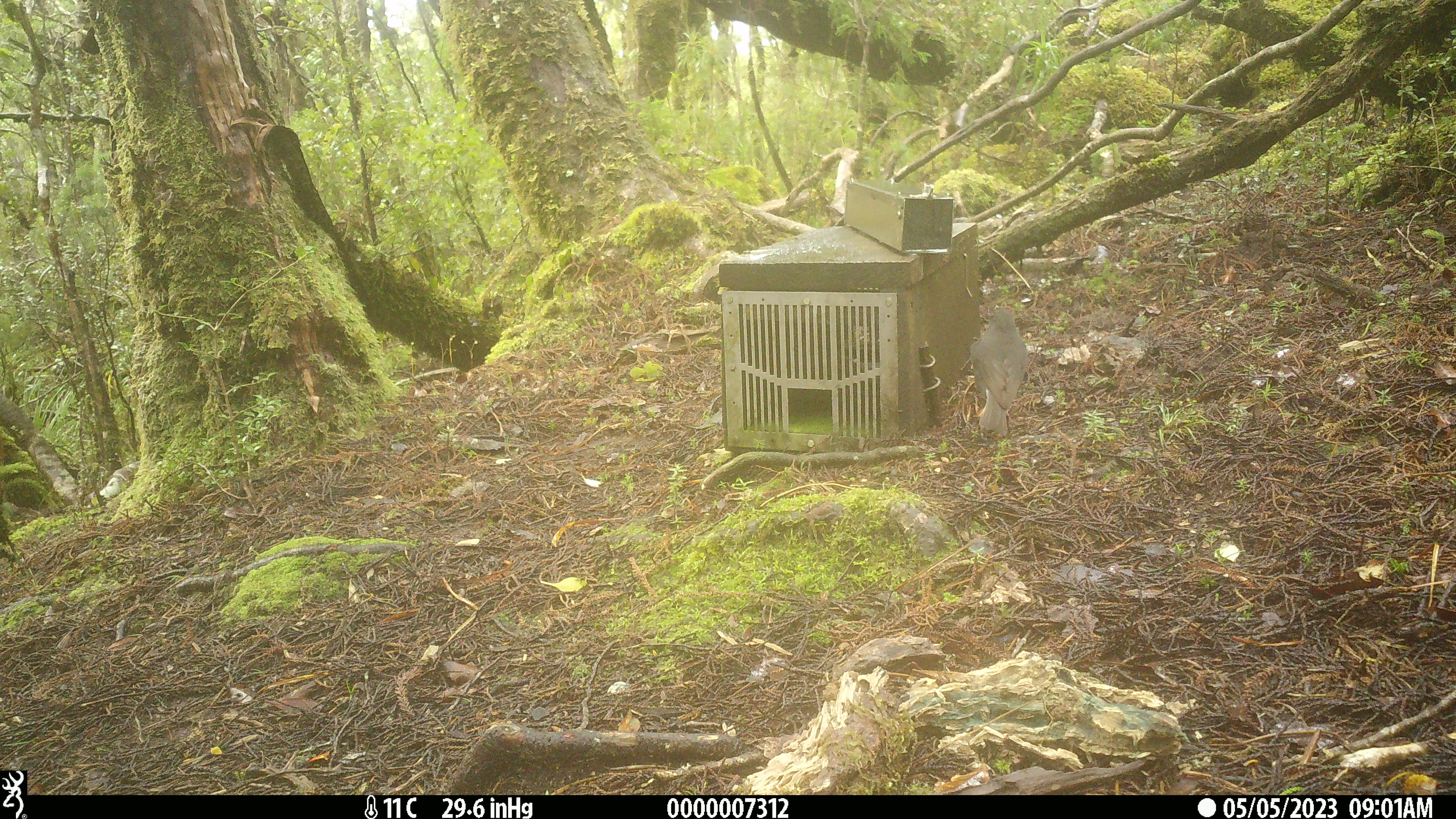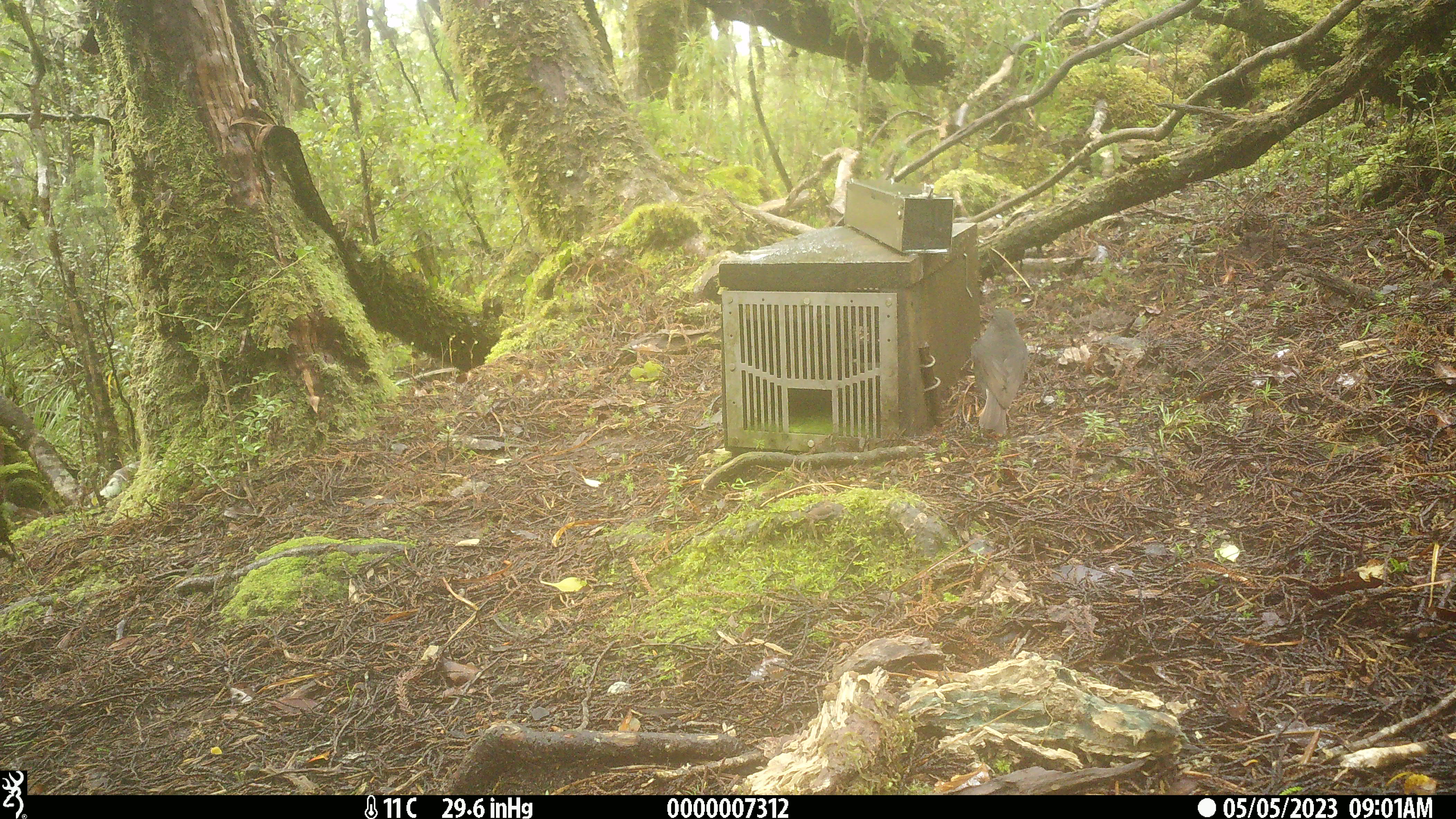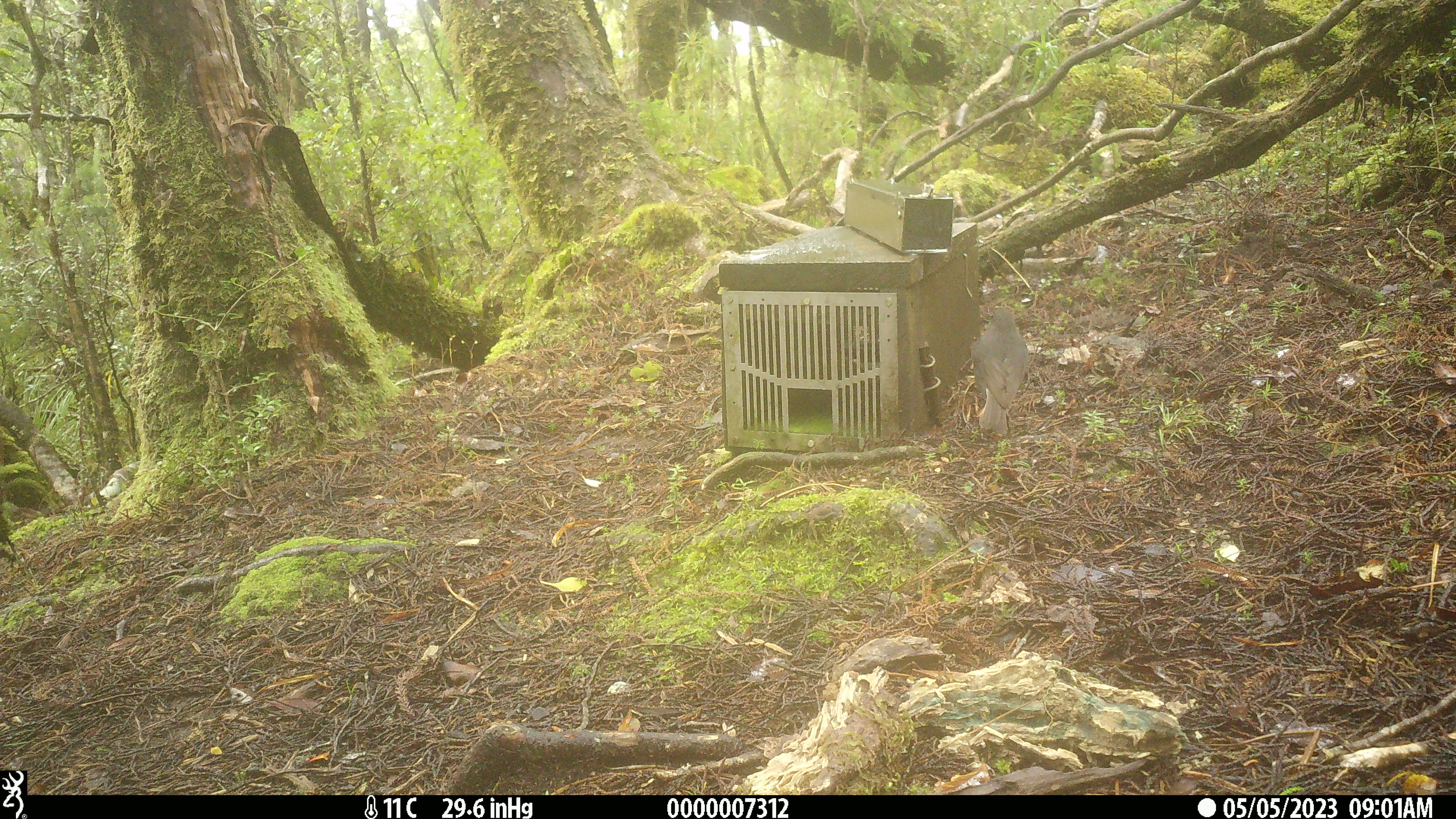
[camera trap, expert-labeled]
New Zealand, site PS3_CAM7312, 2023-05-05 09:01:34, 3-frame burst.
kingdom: Animalia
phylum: Chordata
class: Aves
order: Passeriformes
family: Petroicidae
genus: Petroica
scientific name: Petroica australis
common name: new zealand robin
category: robin